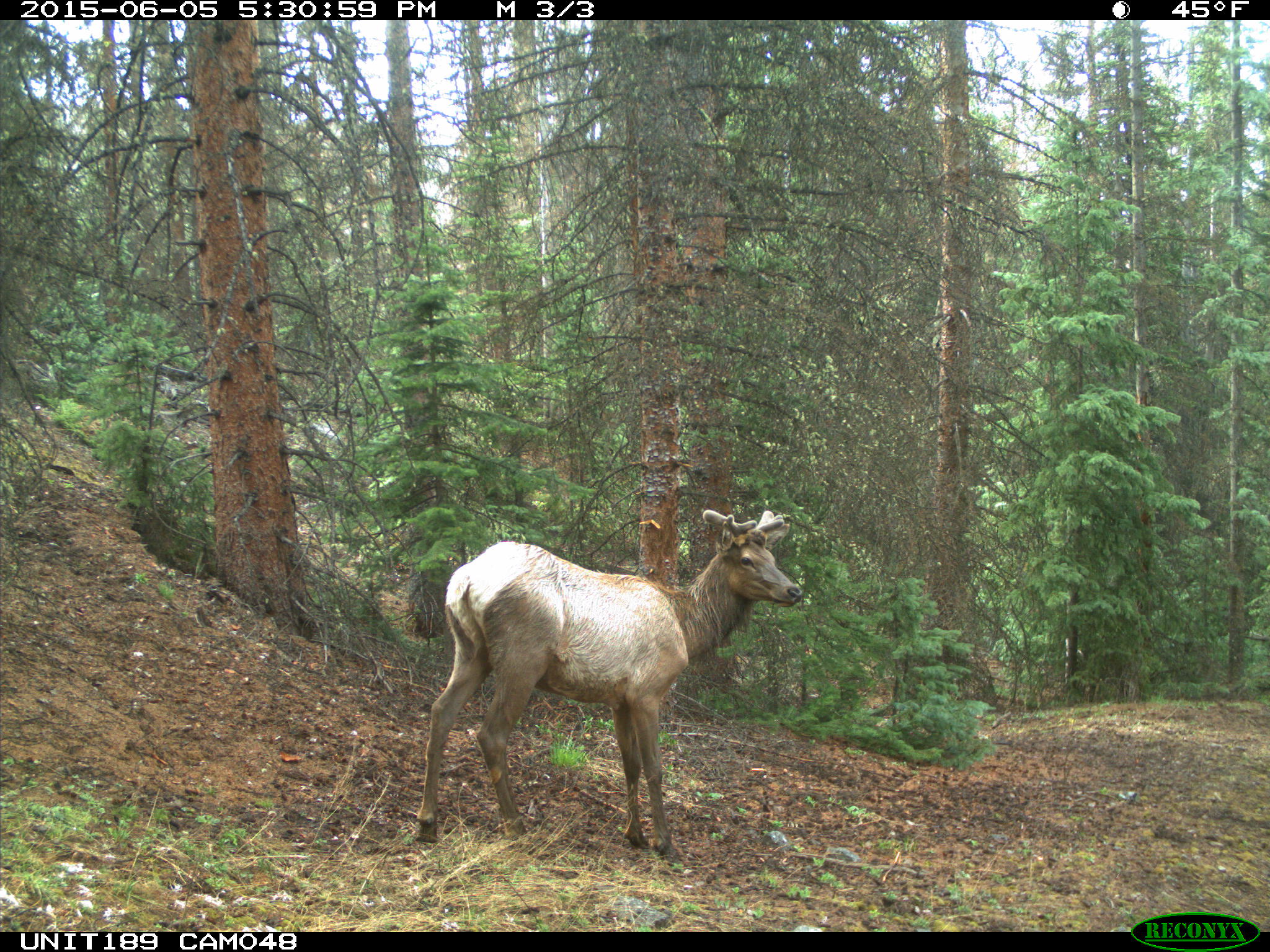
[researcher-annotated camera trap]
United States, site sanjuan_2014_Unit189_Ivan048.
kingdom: Animalia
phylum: Chordata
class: Mammalia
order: Artiodactyla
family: Cervidae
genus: Cervus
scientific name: Cervus elaphus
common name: red deer